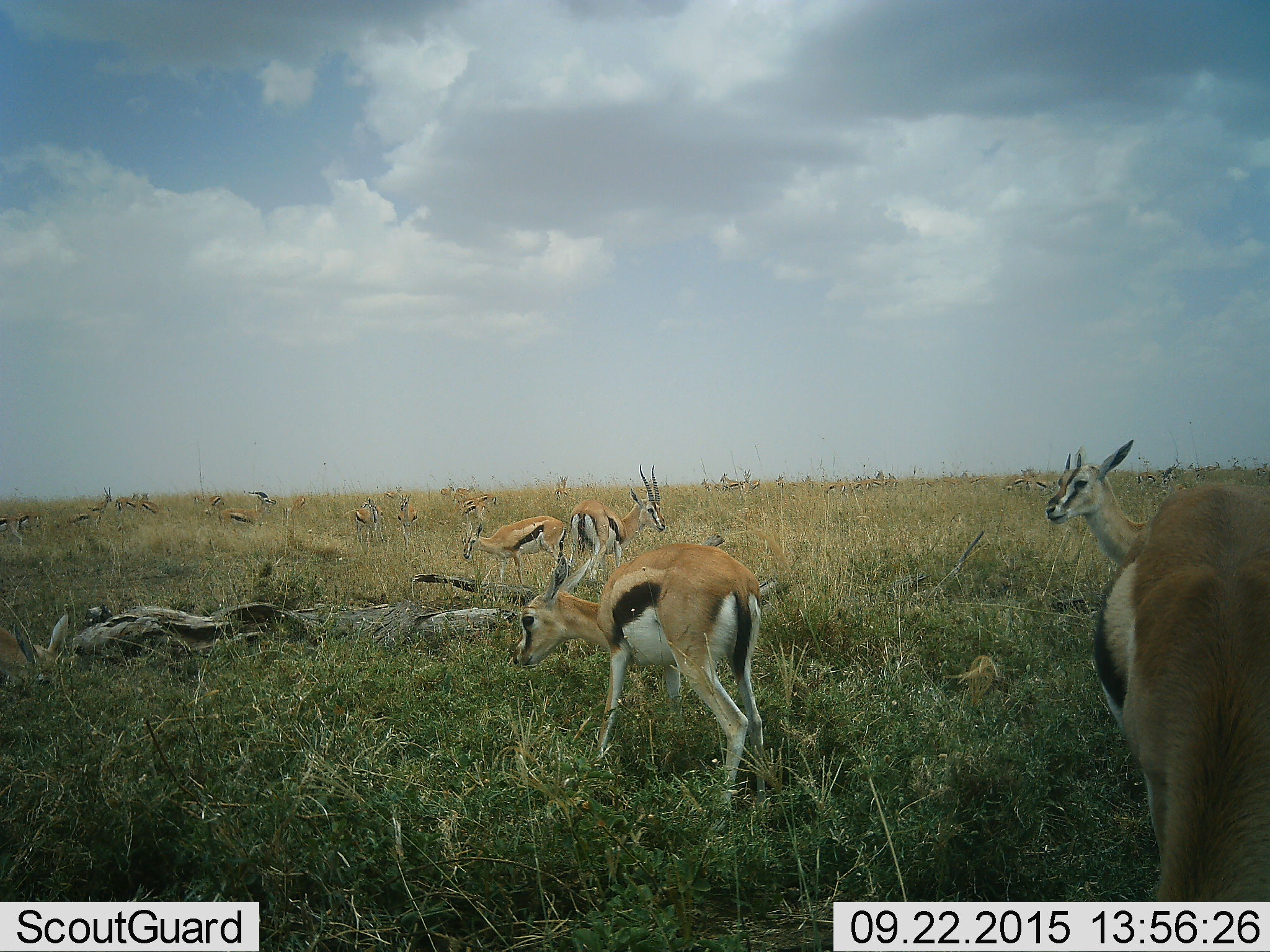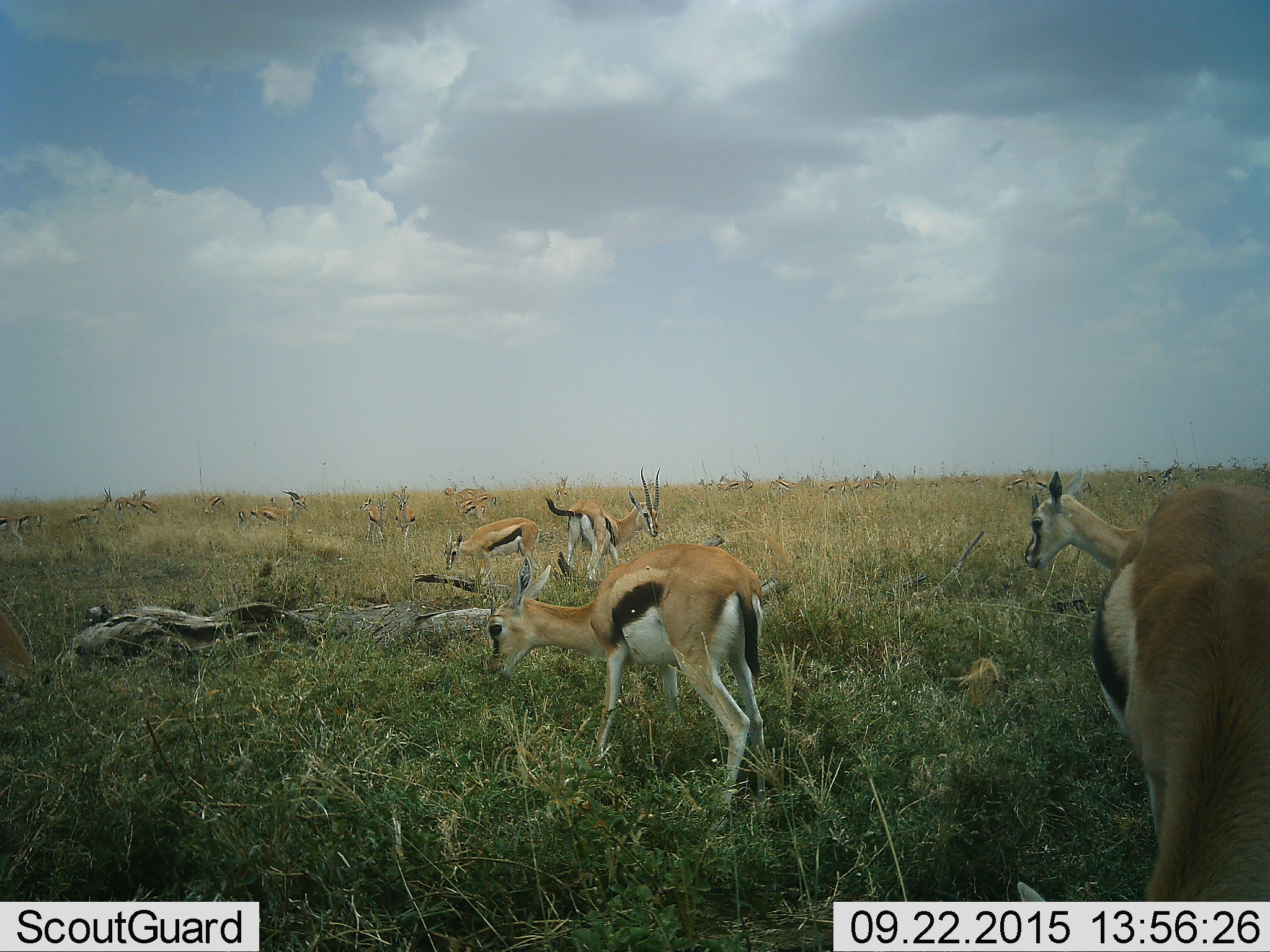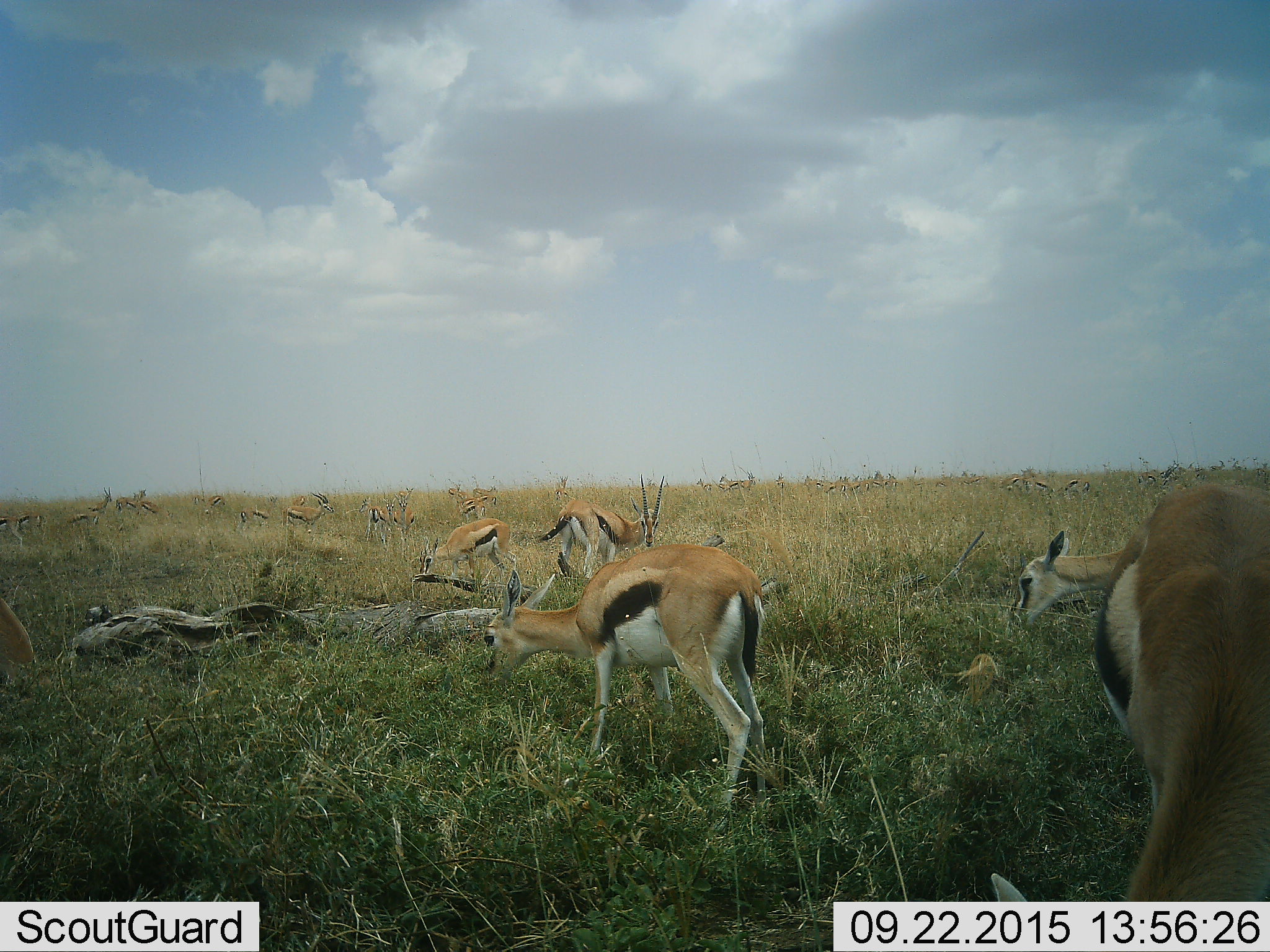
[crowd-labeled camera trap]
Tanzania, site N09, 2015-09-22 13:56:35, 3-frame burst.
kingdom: Animalia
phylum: Chordata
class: Mammalia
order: Artiodactyla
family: Bovidae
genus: Eudorcas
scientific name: Eudorcas thomsonii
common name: thomson's gazelle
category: gazellethomsons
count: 11-50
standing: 78%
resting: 22%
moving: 100%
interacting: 22%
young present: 22%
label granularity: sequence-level